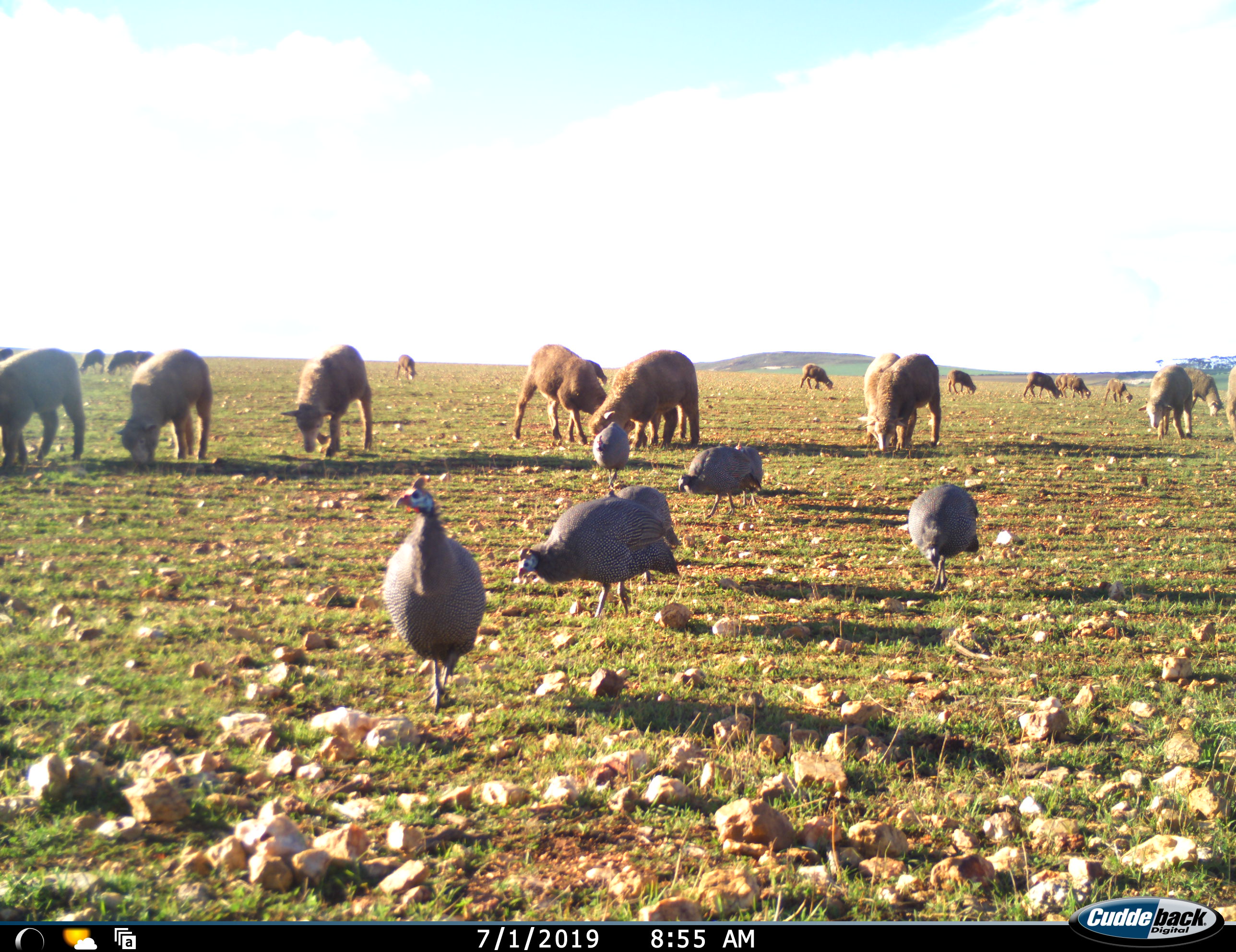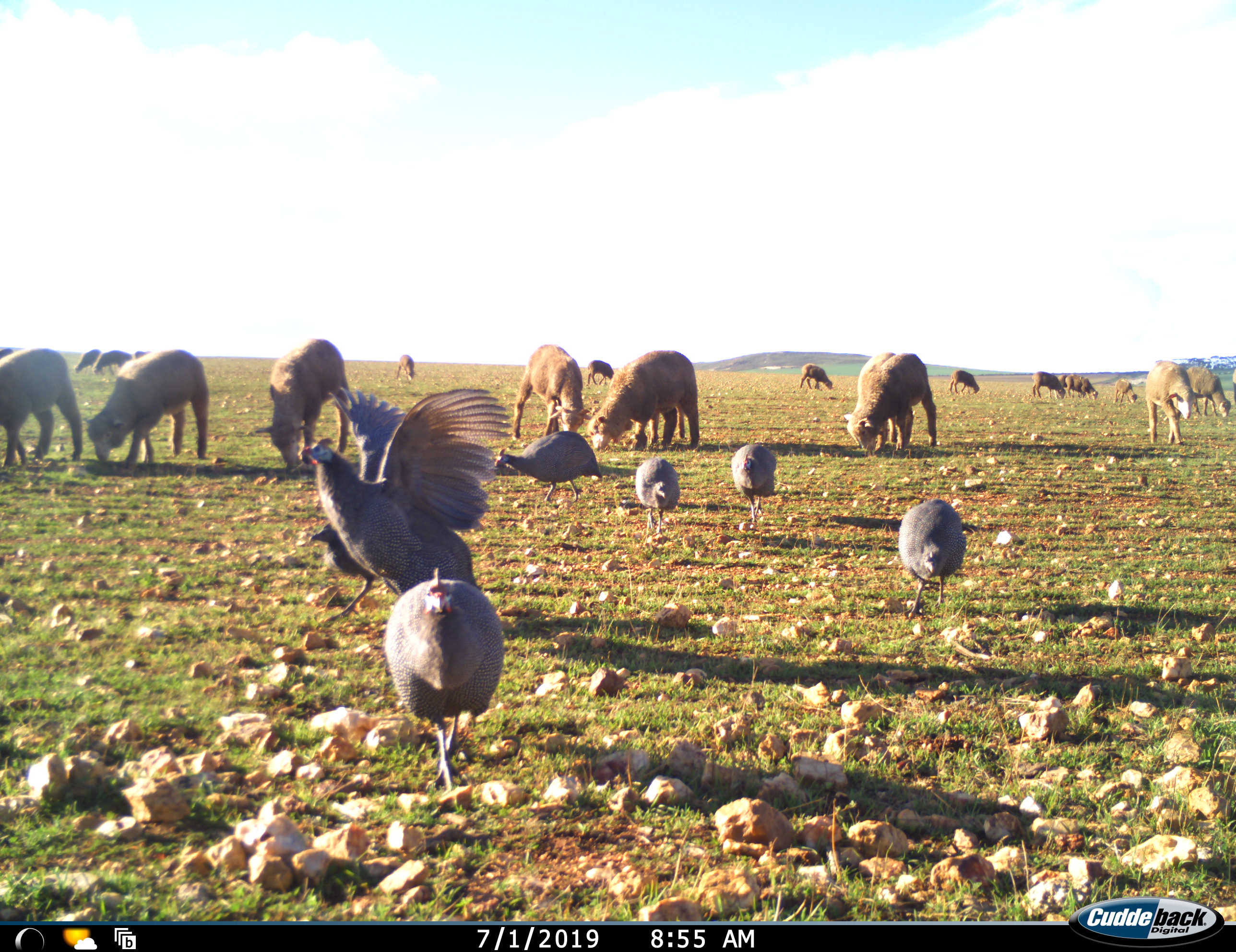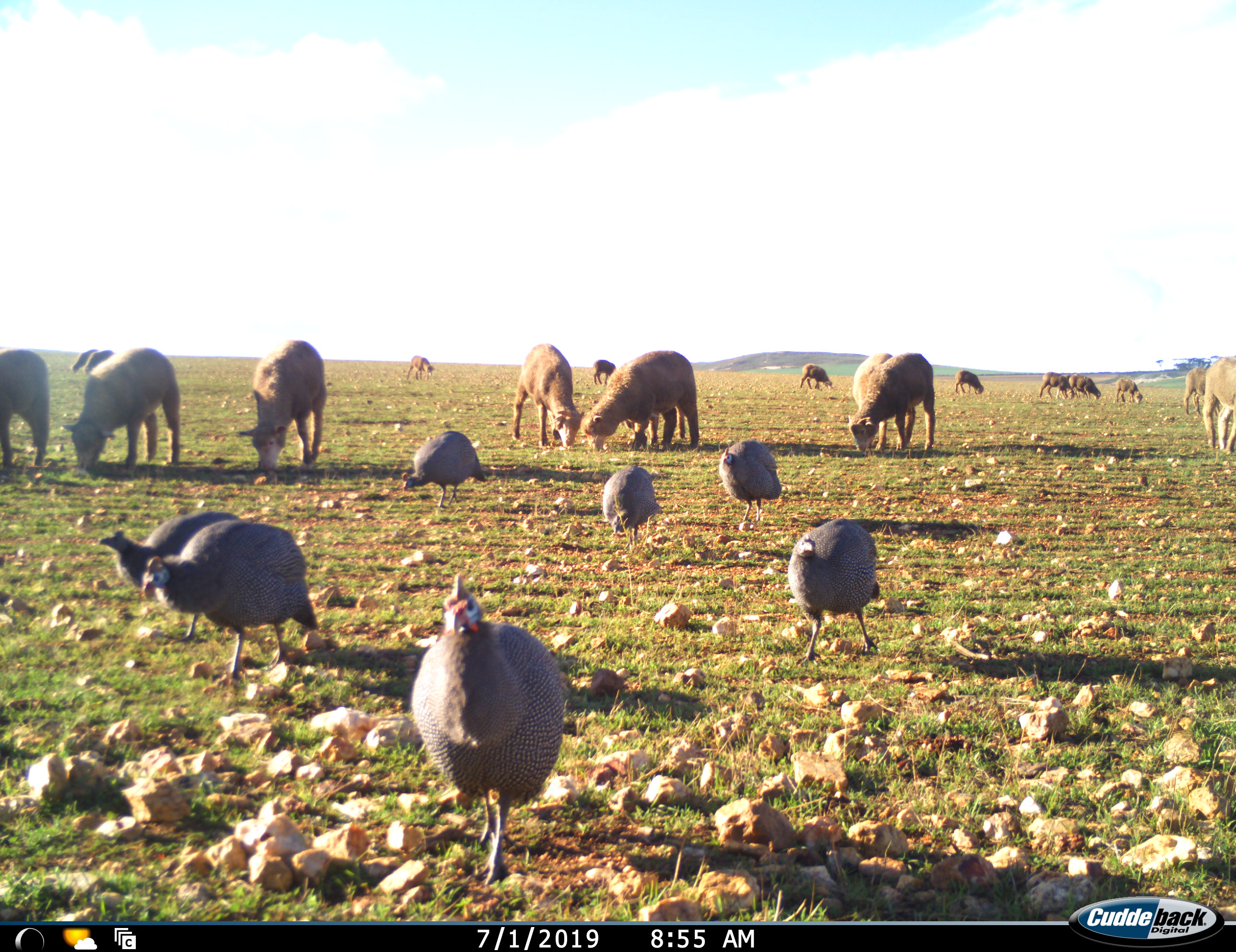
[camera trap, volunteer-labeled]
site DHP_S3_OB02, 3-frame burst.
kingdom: Animalia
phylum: Chordata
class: Aves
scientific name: Aves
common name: bird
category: birdother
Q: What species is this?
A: Birdother (bird) (Aves).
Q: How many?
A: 7.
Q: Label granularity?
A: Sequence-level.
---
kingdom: Animalia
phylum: Chordata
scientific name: Vertebrata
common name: domestic animal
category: domesticanimal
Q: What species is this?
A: Domesticanimal (domestic animal) (Vertebrata).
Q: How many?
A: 11-50.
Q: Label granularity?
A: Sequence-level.